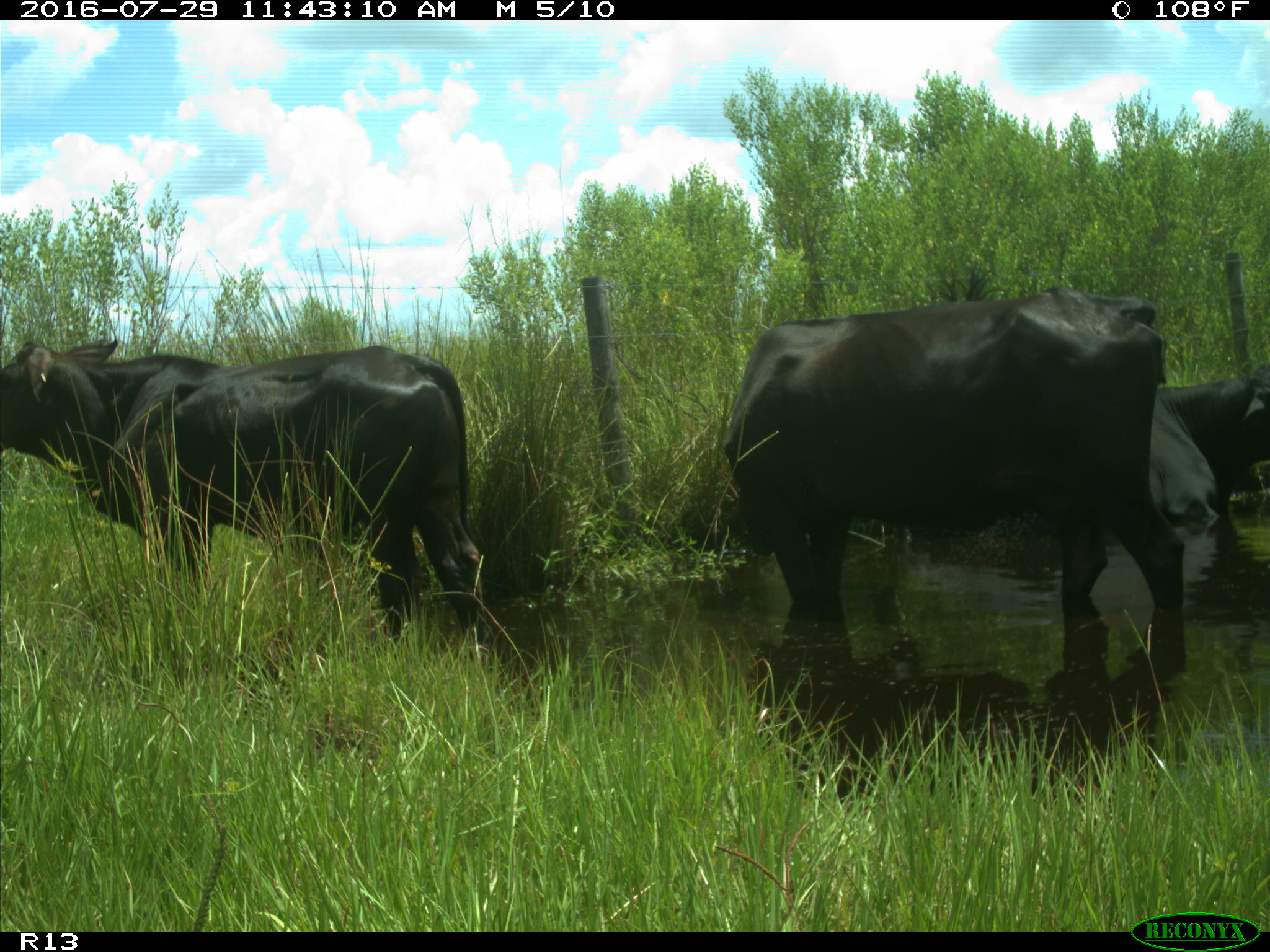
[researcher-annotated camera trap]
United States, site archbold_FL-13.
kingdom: Animalia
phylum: Chordata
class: Mammalia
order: Artiodactyla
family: Bovidae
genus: Bos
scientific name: Bos taurus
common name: domestic cow